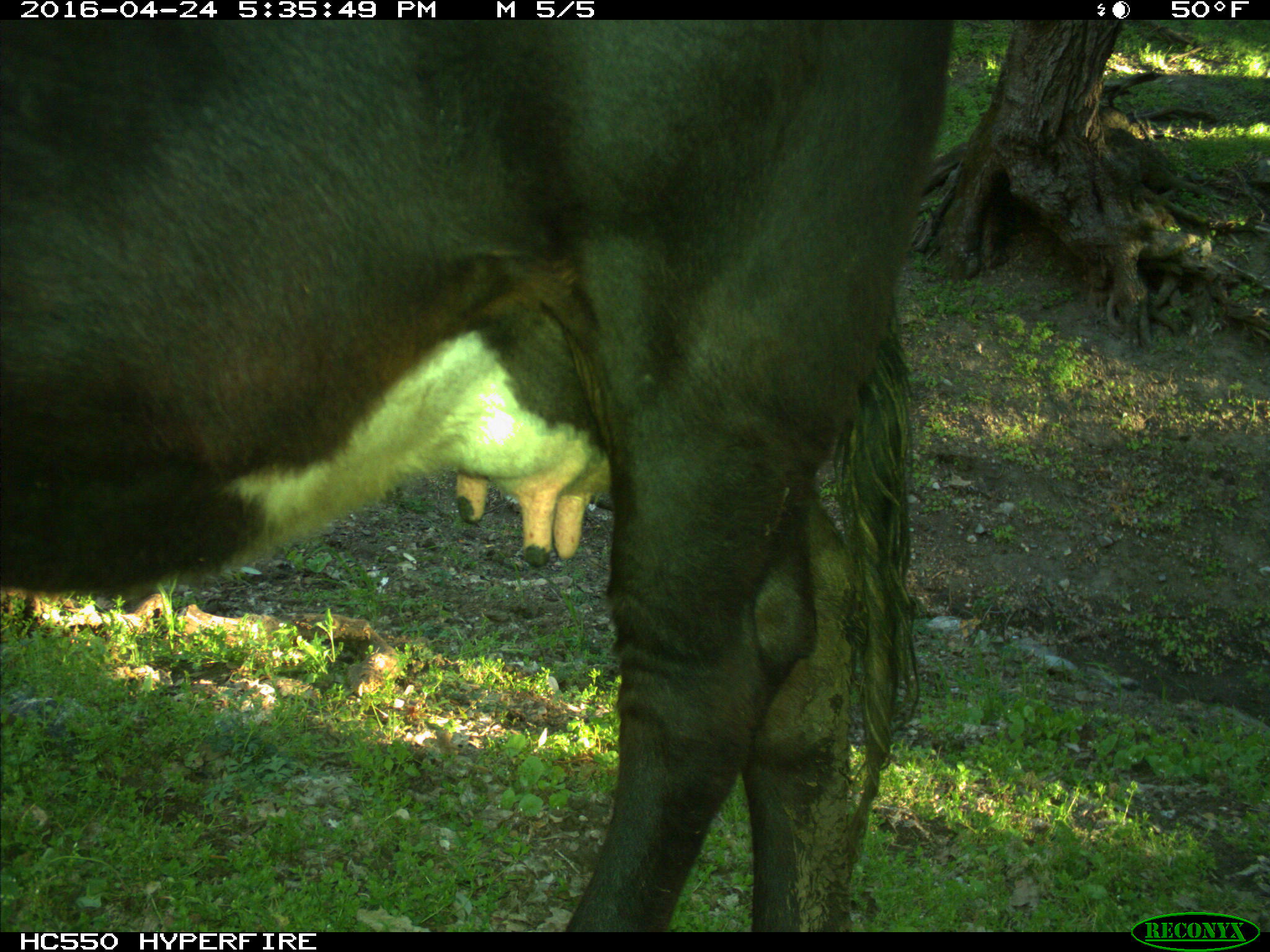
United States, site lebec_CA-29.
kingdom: Animalia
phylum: Chordata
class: Mammalia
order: Artiodactyla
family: Bovidae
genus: Bos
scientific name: Bos taurus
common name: domestic cow